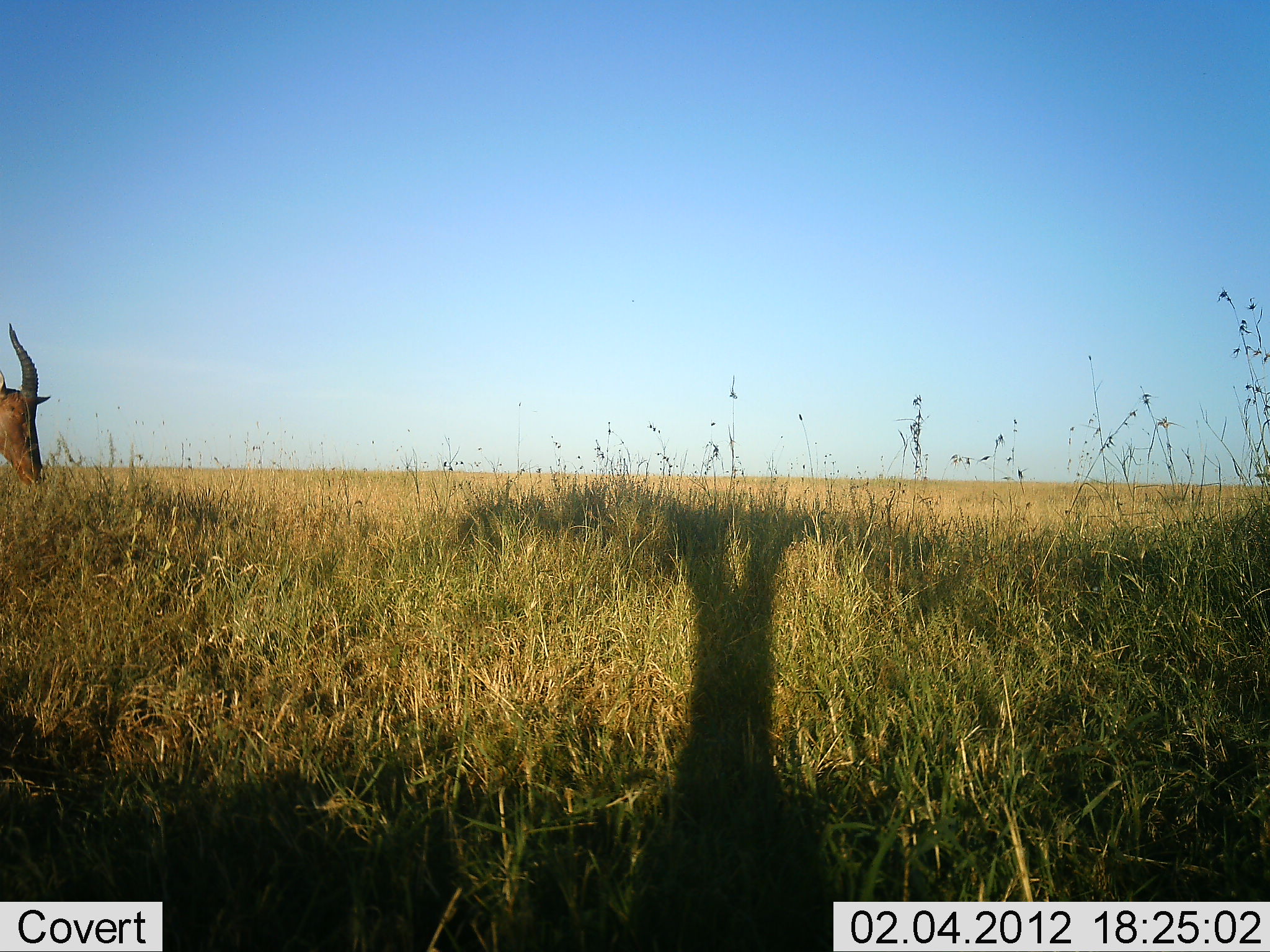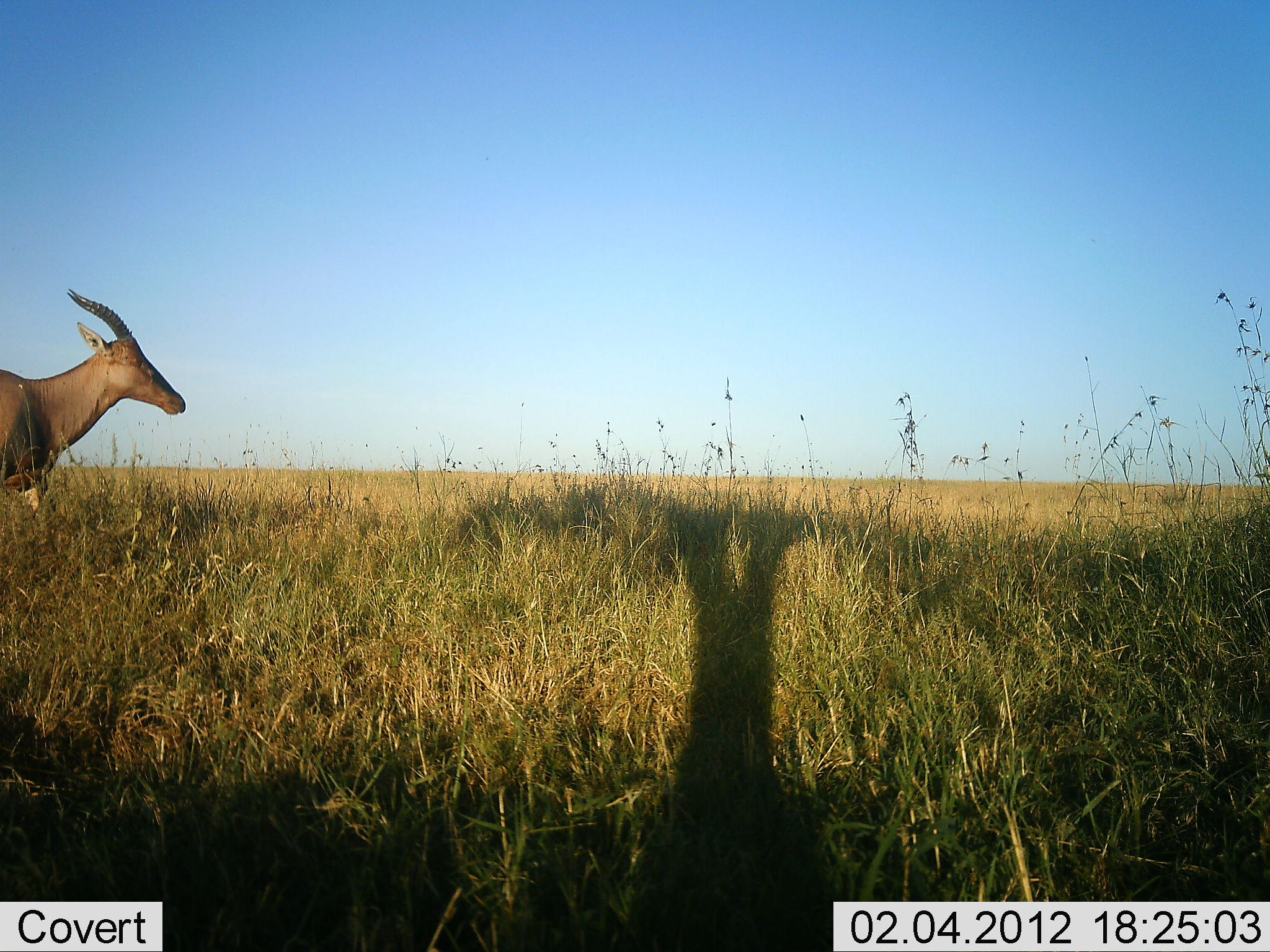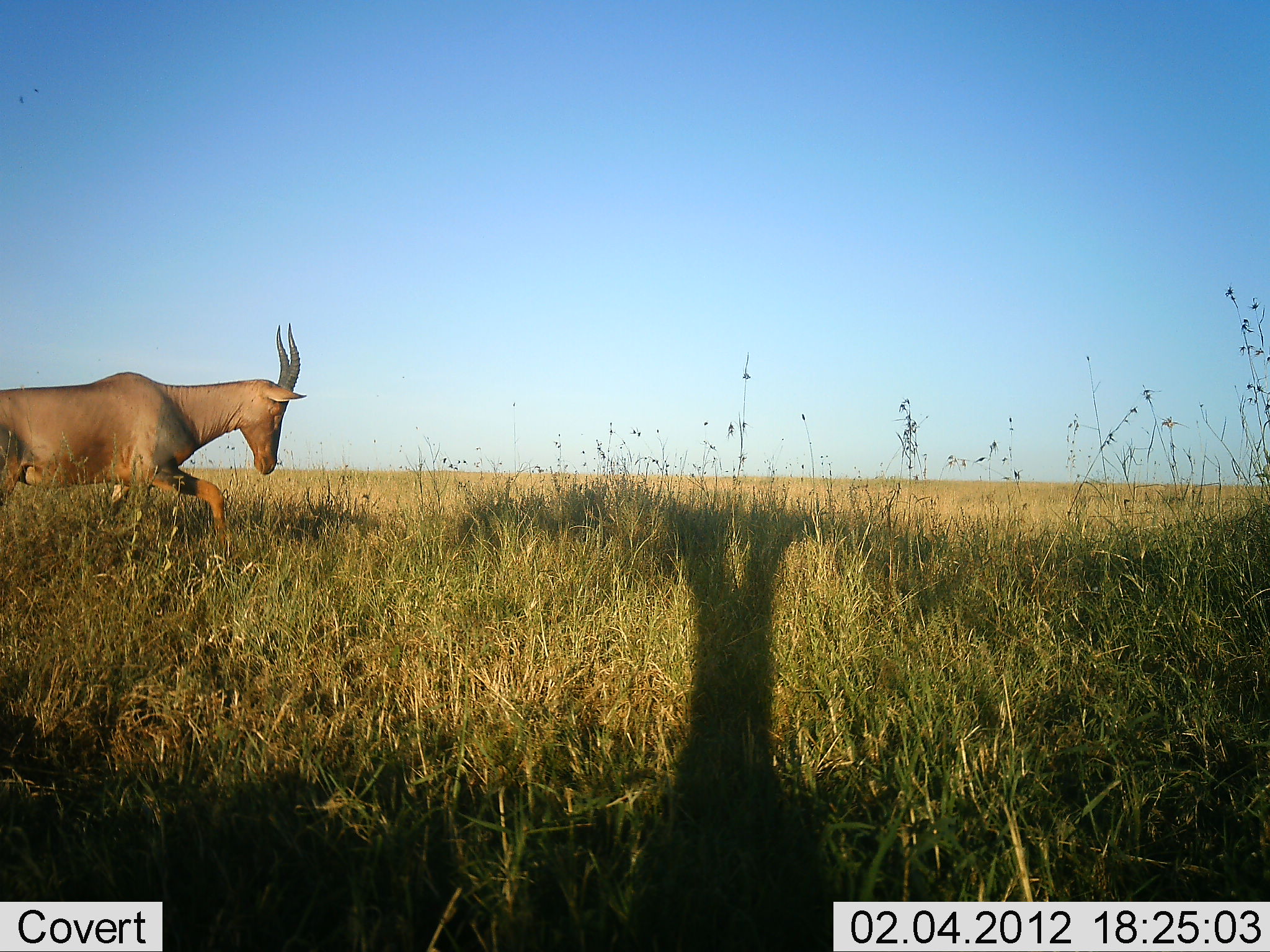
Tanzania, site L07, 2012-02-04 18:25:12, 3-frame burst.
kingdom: Animalia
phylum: Chordata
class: Mammalia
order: Artiodactyla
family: Bovidae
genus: Damaliscus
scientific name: Damaliscus lunatus jimela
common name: topi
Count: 1.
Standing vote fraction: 0%.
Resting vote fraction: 0%.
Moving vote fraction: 100%.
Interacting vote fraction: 0%.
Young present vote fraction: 0%.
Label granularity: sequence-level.